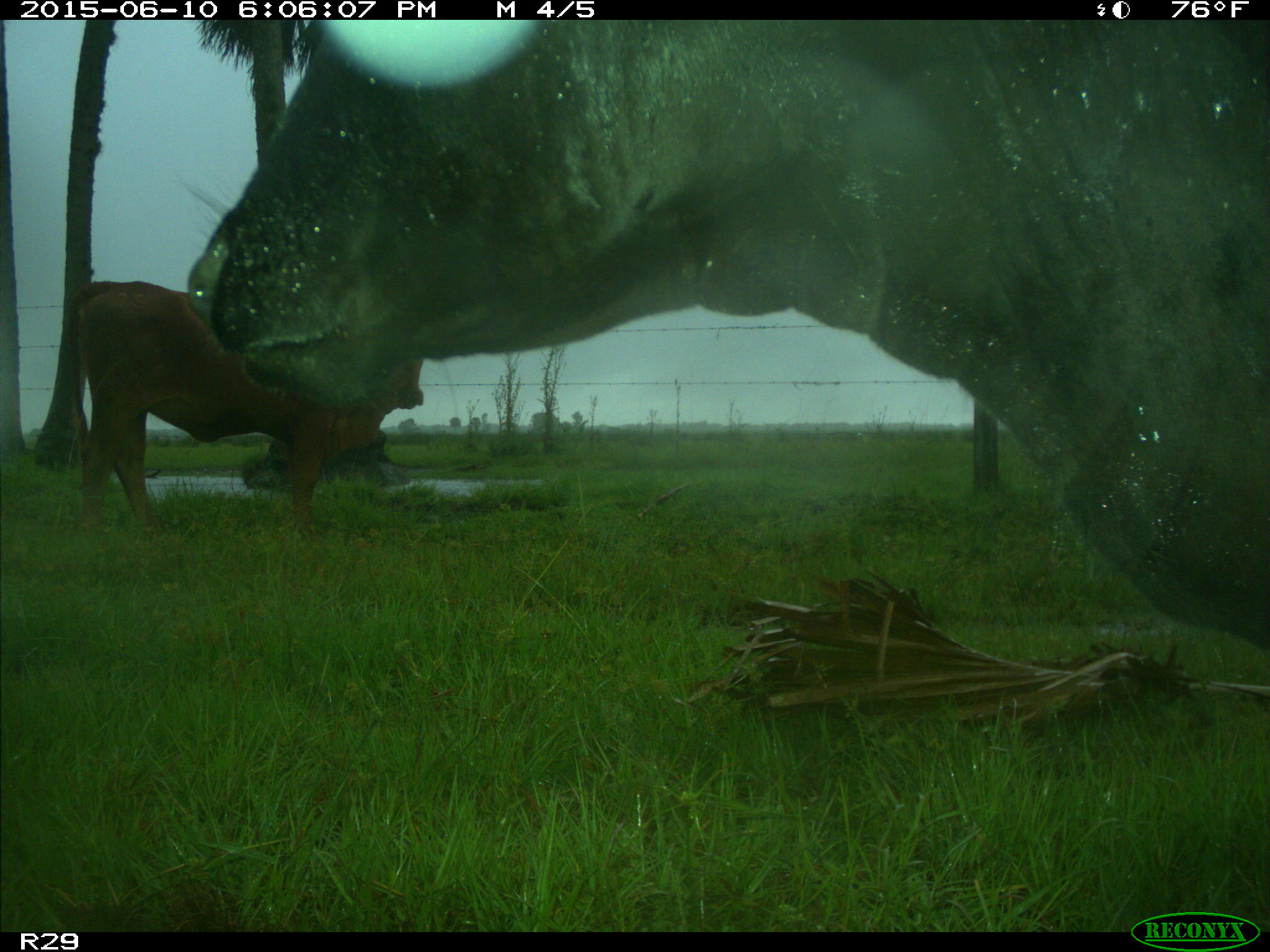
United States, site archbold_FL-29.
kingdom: Animalia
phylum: Chordata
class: Mammalia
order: Artiodactyla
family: Bovidae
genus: Bos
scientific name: Bos taurus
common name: domestic cow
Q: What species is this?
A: Bos taurus (domestic cow).